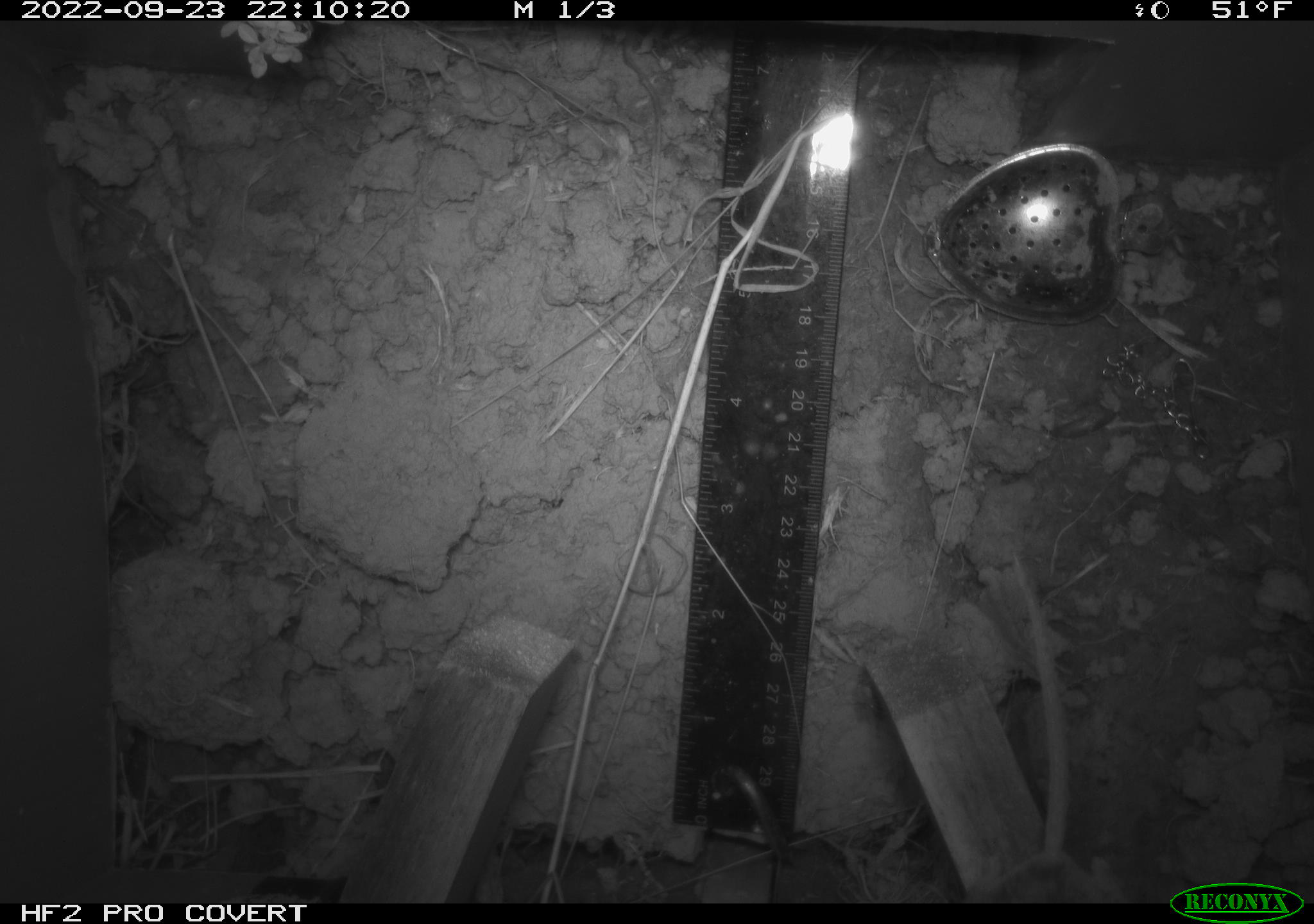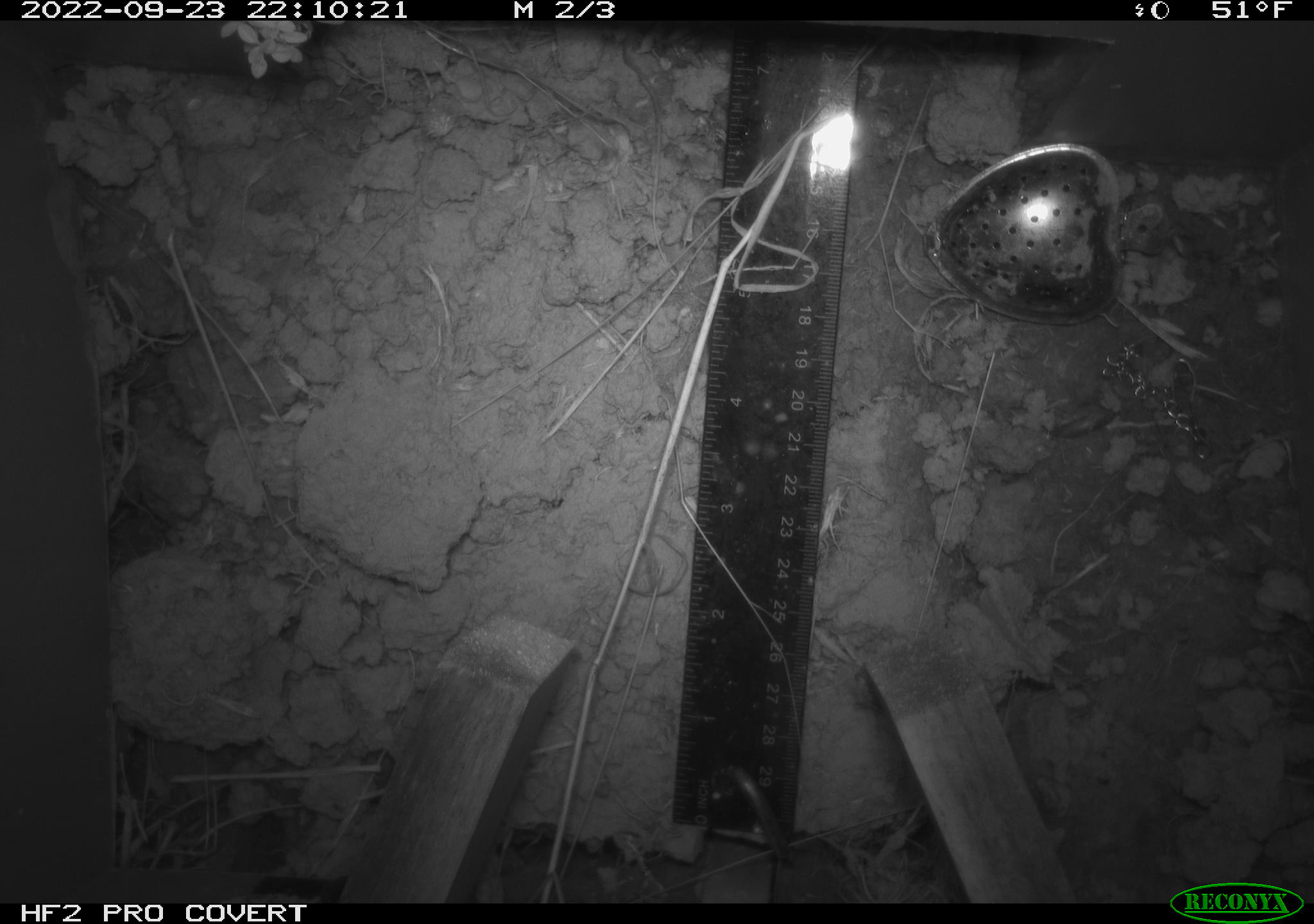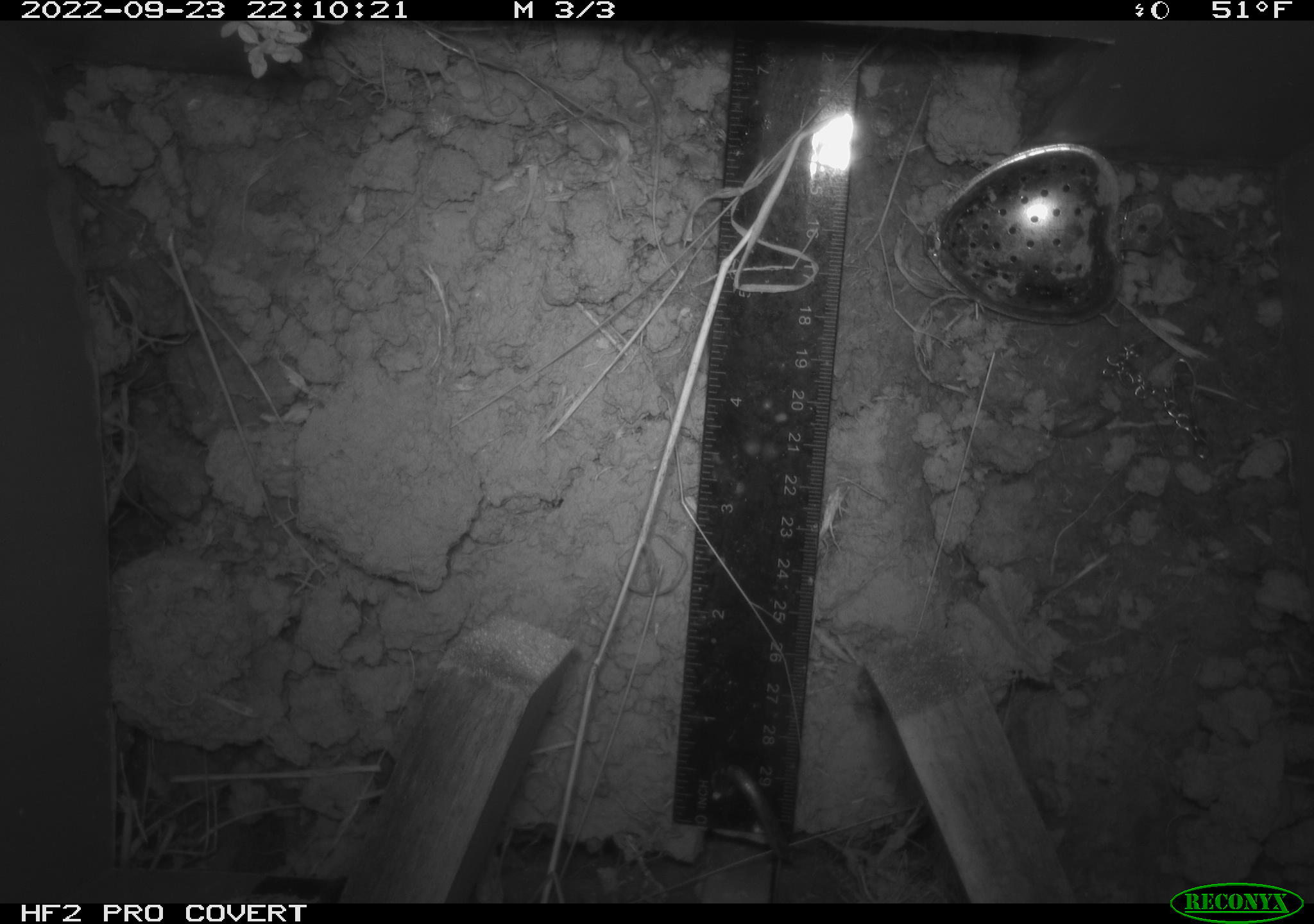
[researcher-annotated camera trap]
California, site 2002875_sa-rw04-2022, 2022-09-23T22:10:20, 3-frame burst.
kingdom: Animalia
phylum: Chordata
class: Mammalia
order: Rodentia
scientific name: Rodentia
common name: mouse species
Mouse species (Rodentia).